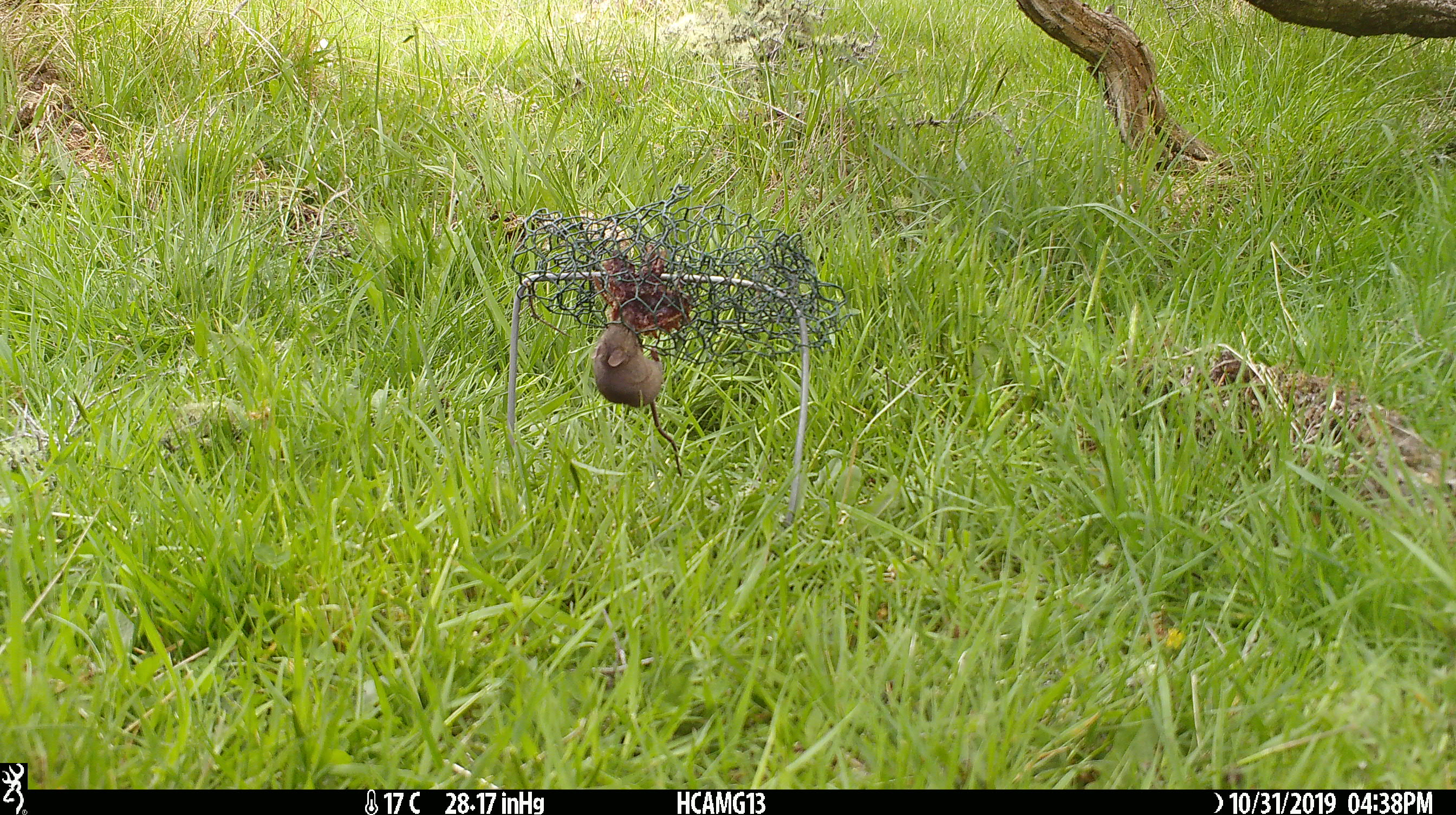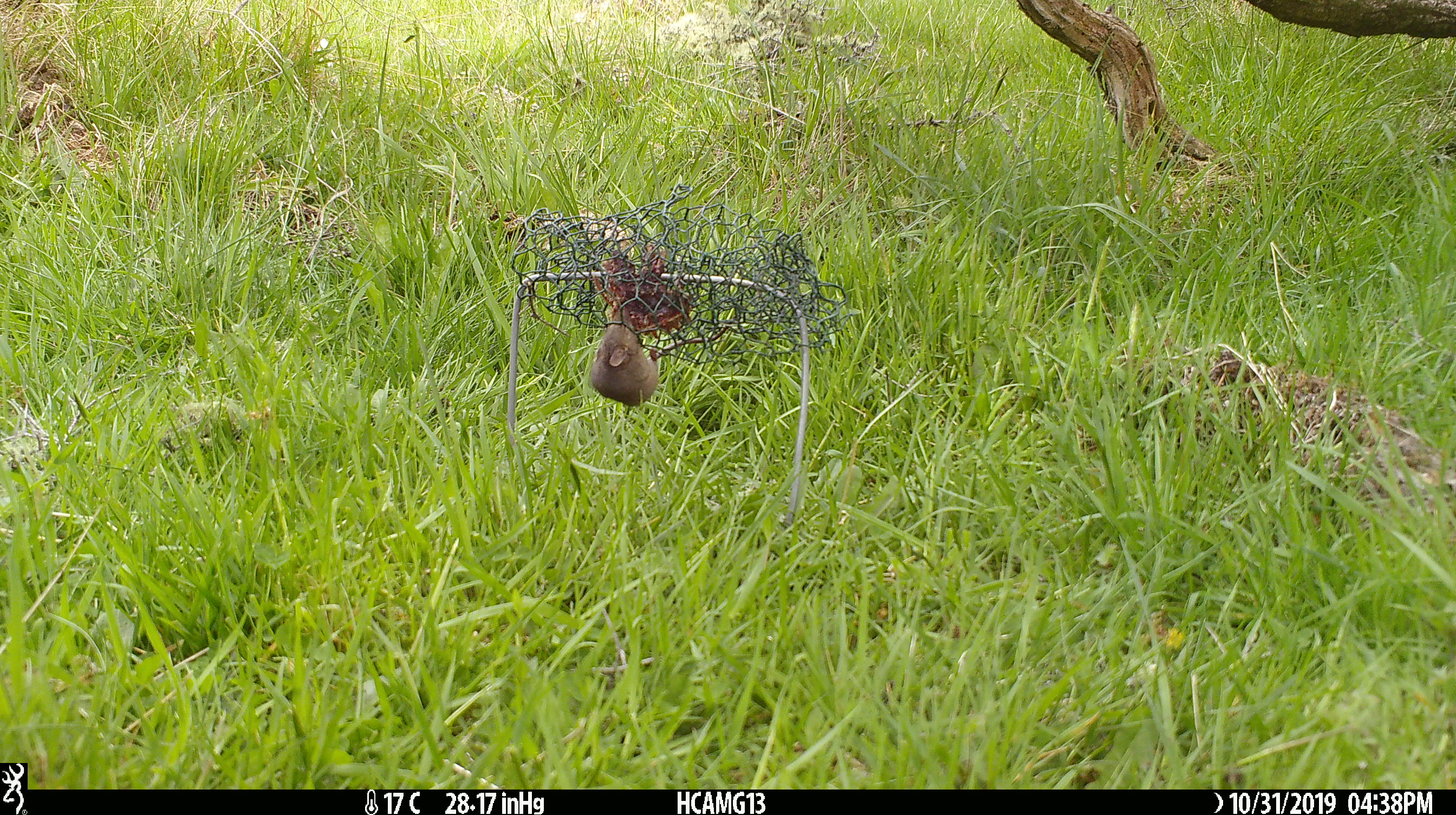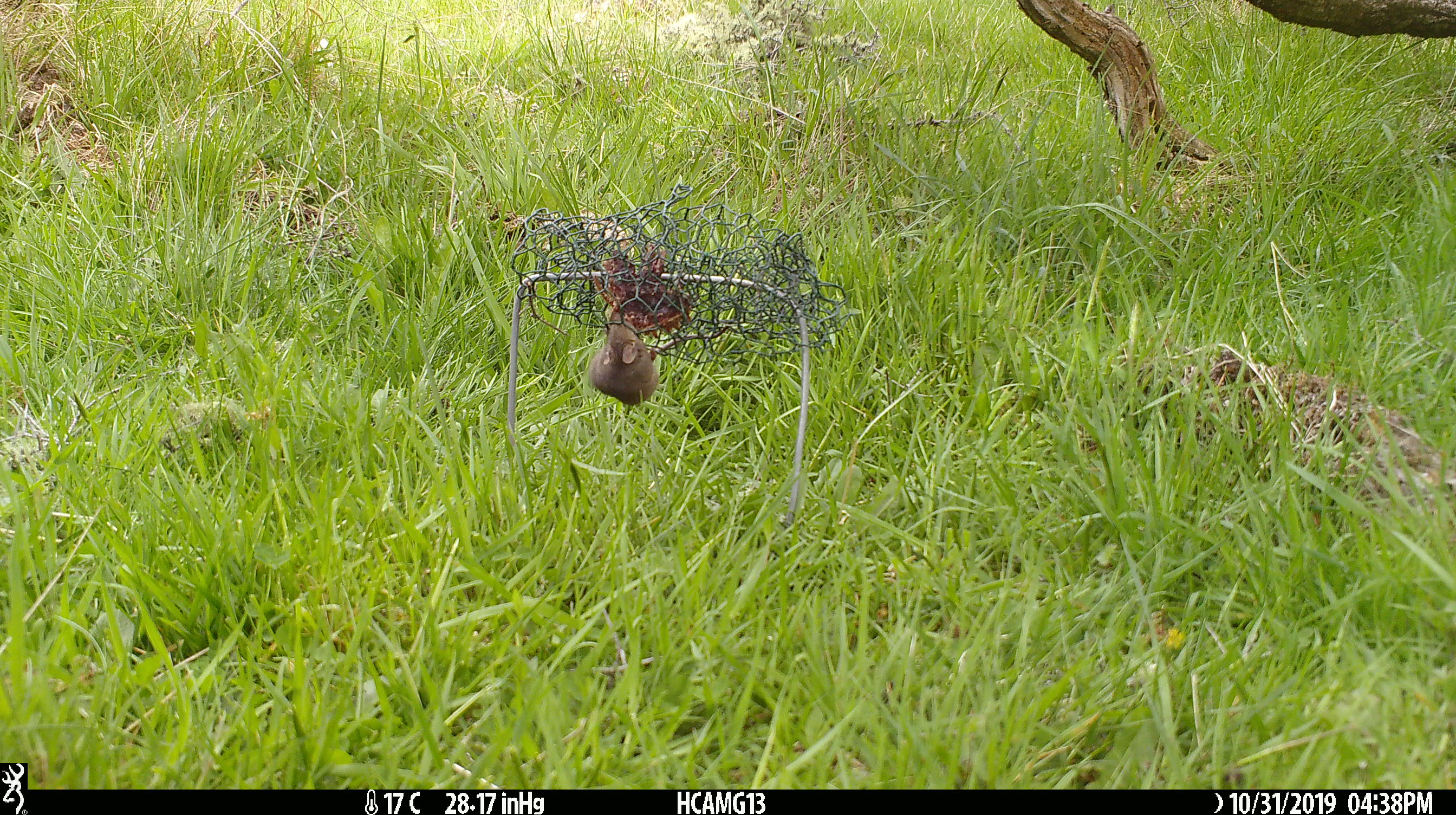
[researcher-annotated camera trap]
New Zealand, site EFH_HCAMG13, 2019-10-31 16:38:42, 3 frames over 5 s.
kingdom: Animalia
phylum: Chordata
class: Mammalia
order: Rodentia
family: Muridae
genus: Mus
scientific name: Mus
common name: mouse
Mouse (Mus).